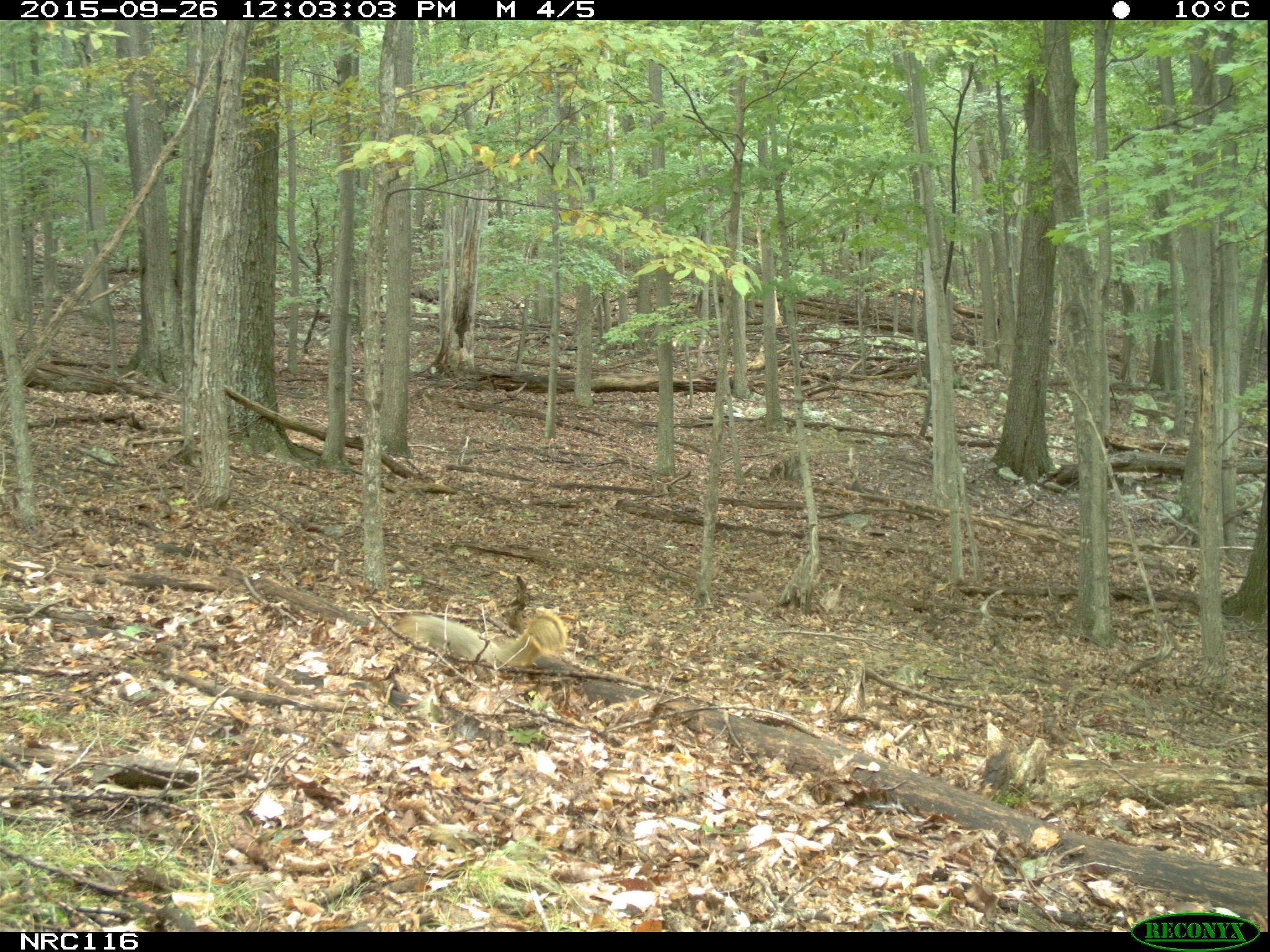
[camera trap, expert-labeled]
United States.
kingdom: Animalia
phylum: Chordata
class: Mammalia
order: Rodentia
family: Sciuridae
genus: Sciurus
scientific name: Sciurus niger cinereus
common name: eastern fox squirrel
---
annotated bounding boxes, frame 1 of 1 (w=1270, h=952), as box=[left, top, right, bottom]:
Eastern Fox Squirrel: box=[389, 603, 577, 673]